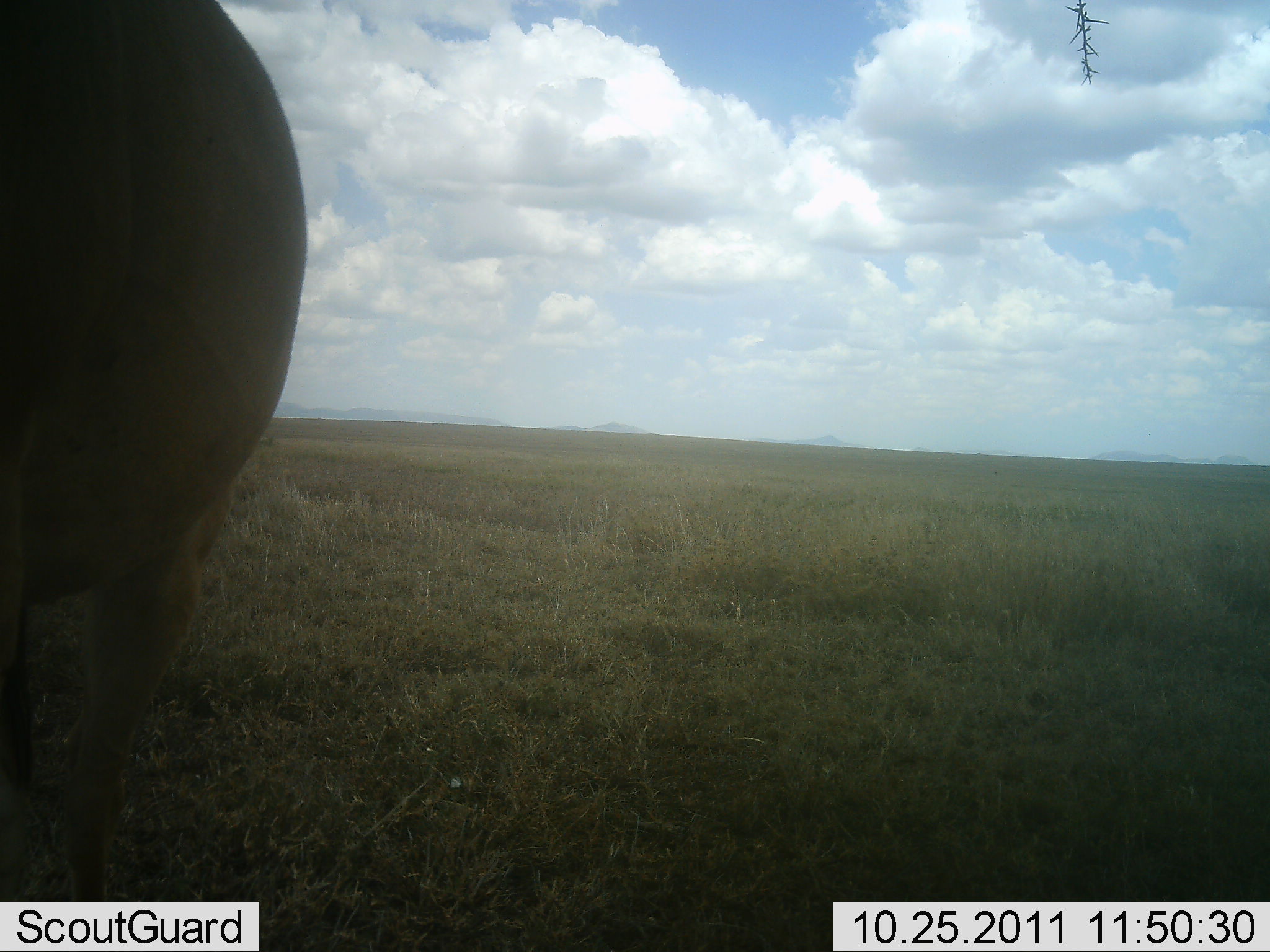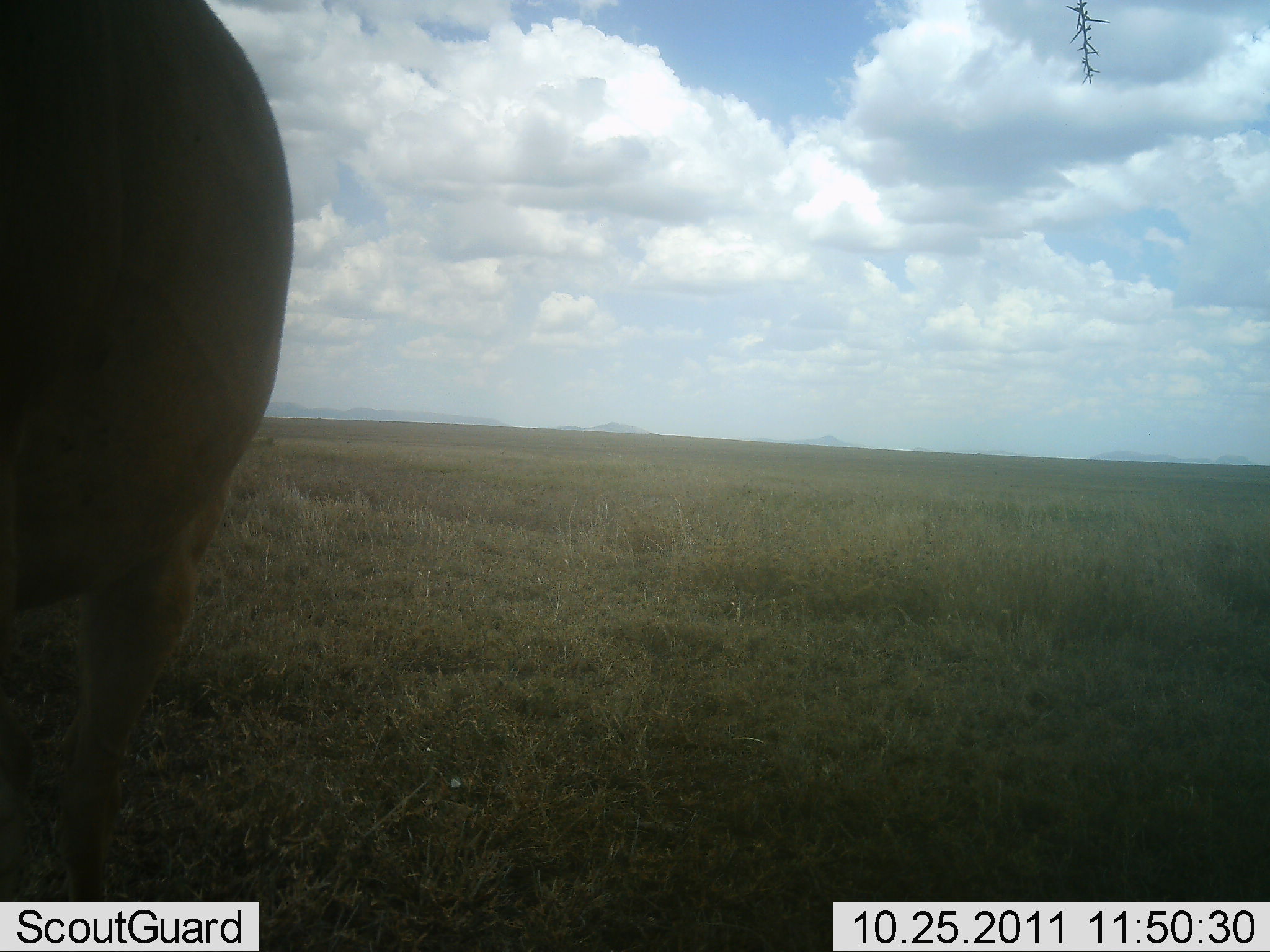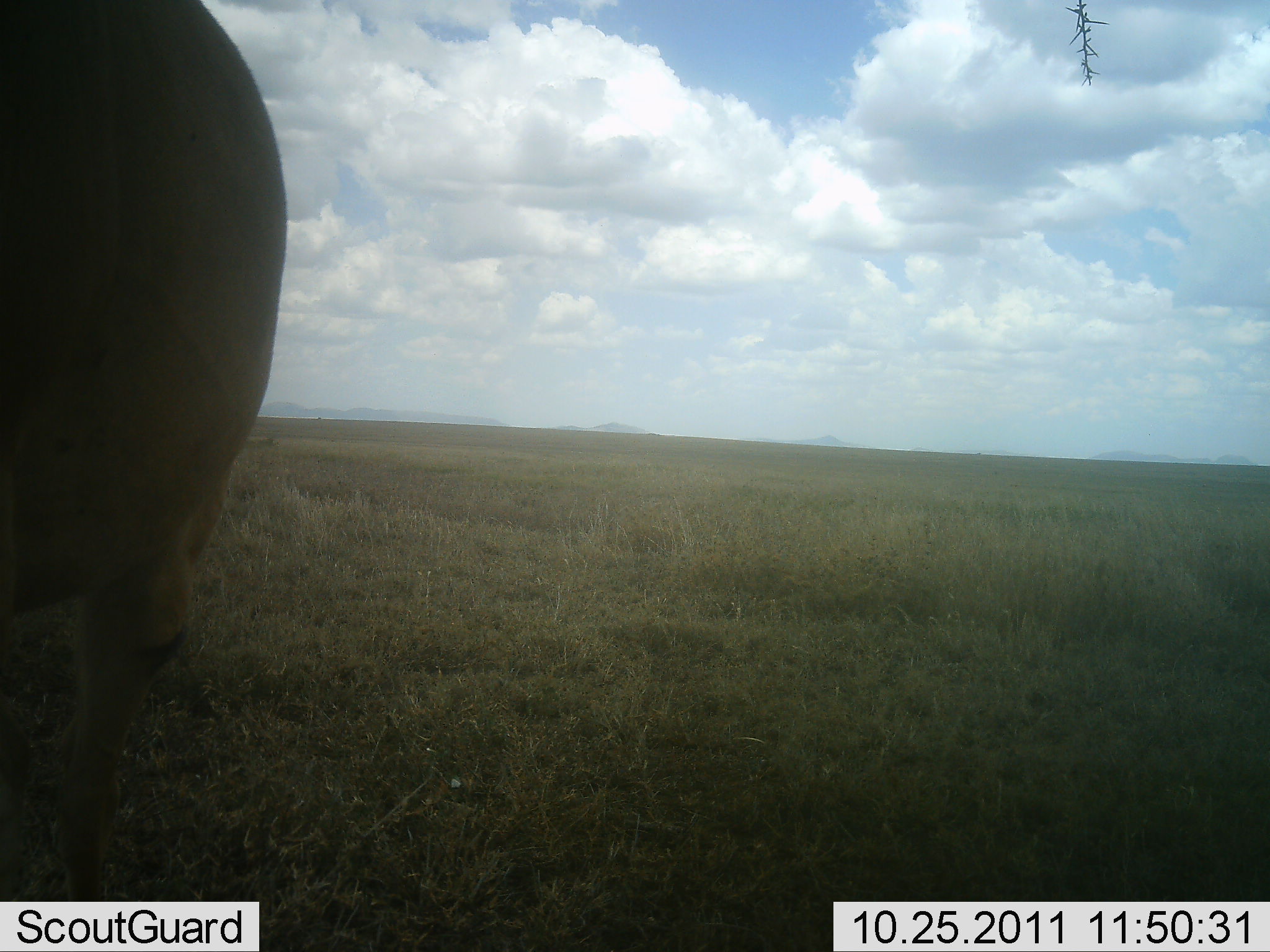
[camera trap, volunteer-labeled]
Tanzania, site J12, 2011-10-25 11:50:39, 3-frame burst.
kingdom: Animalia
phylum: Chordata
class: Mammalia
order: Artiodactyla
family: Bovidae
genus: Alcelaphus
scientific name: Alcelaphus buselaphus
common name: hartebeest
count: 1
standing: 50%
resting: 0%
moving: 0%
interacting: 0%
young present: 0%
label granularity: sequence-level